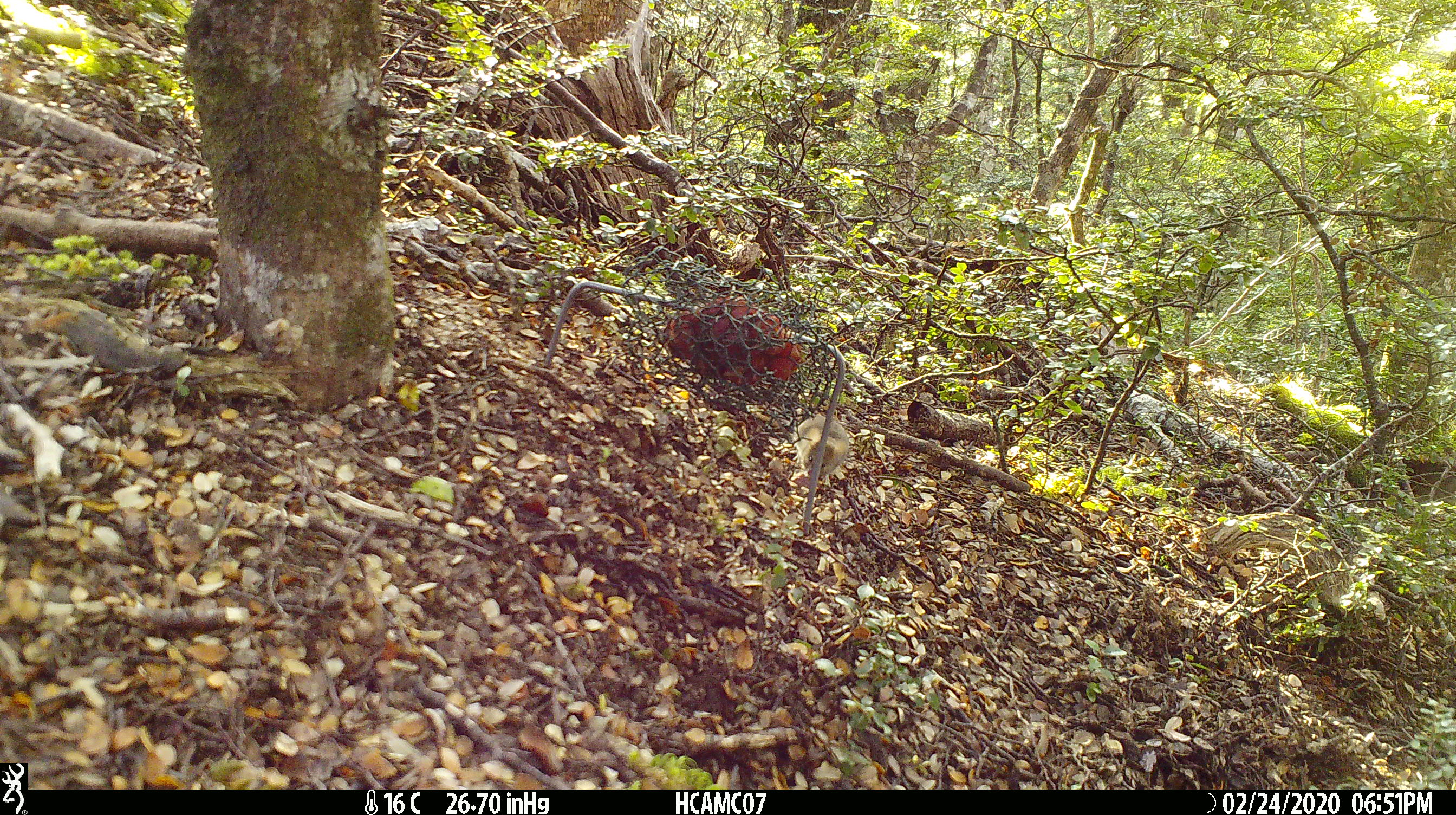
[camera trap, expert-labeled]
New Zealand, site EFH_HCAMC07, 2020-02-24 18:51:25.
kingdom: Animalia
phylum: Chordata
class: Mammalia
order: Rodentia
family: Muridae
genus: Mus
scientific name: Mus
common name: mouse